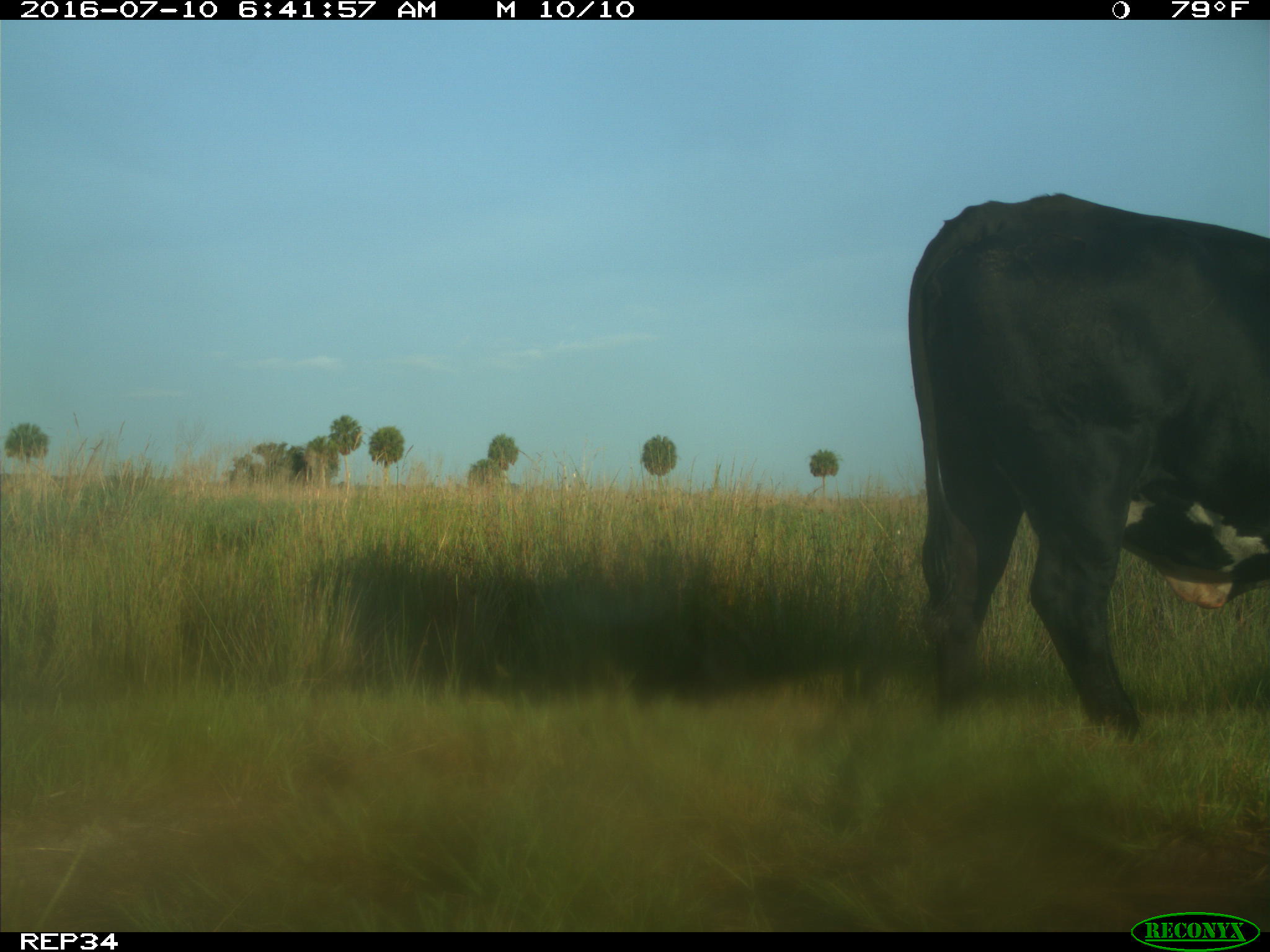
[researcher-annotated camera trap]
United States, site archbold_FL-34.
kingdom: Animalia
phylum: Chordata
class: Mammalia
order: Artiodactyla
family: Bovidae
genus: Bos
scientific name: Bos taurus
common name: domestic cow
Bos taurus (domestic cow).